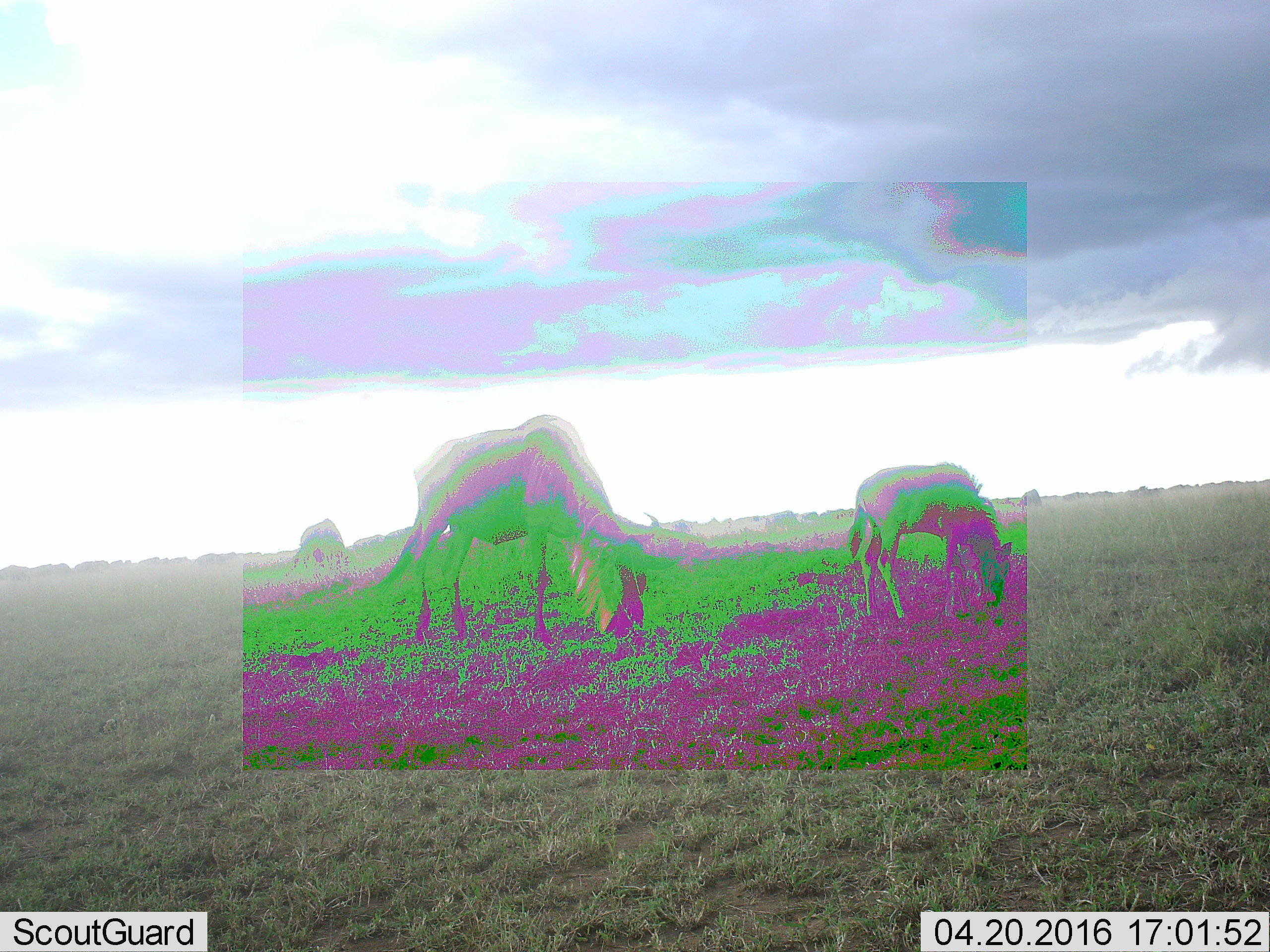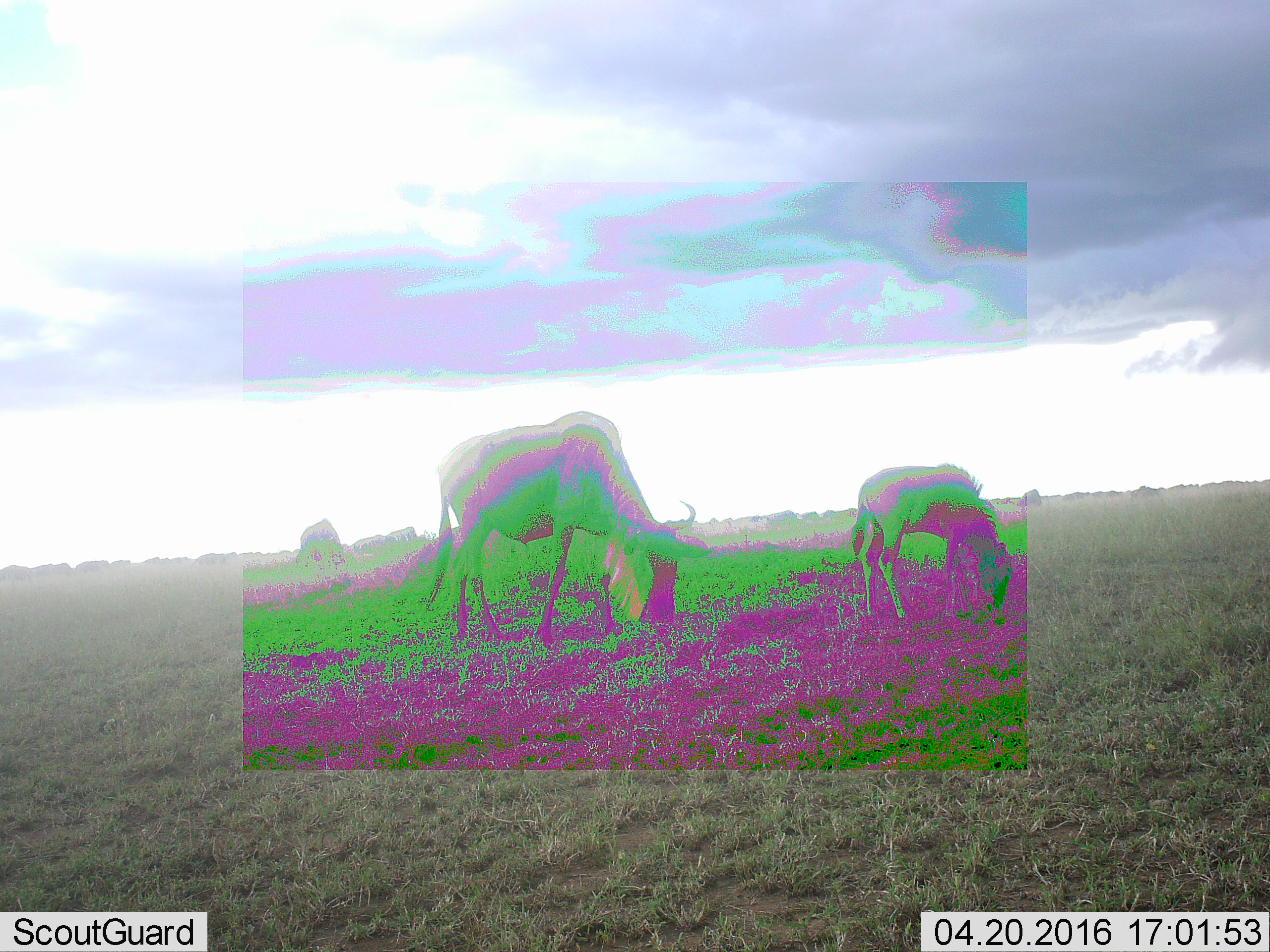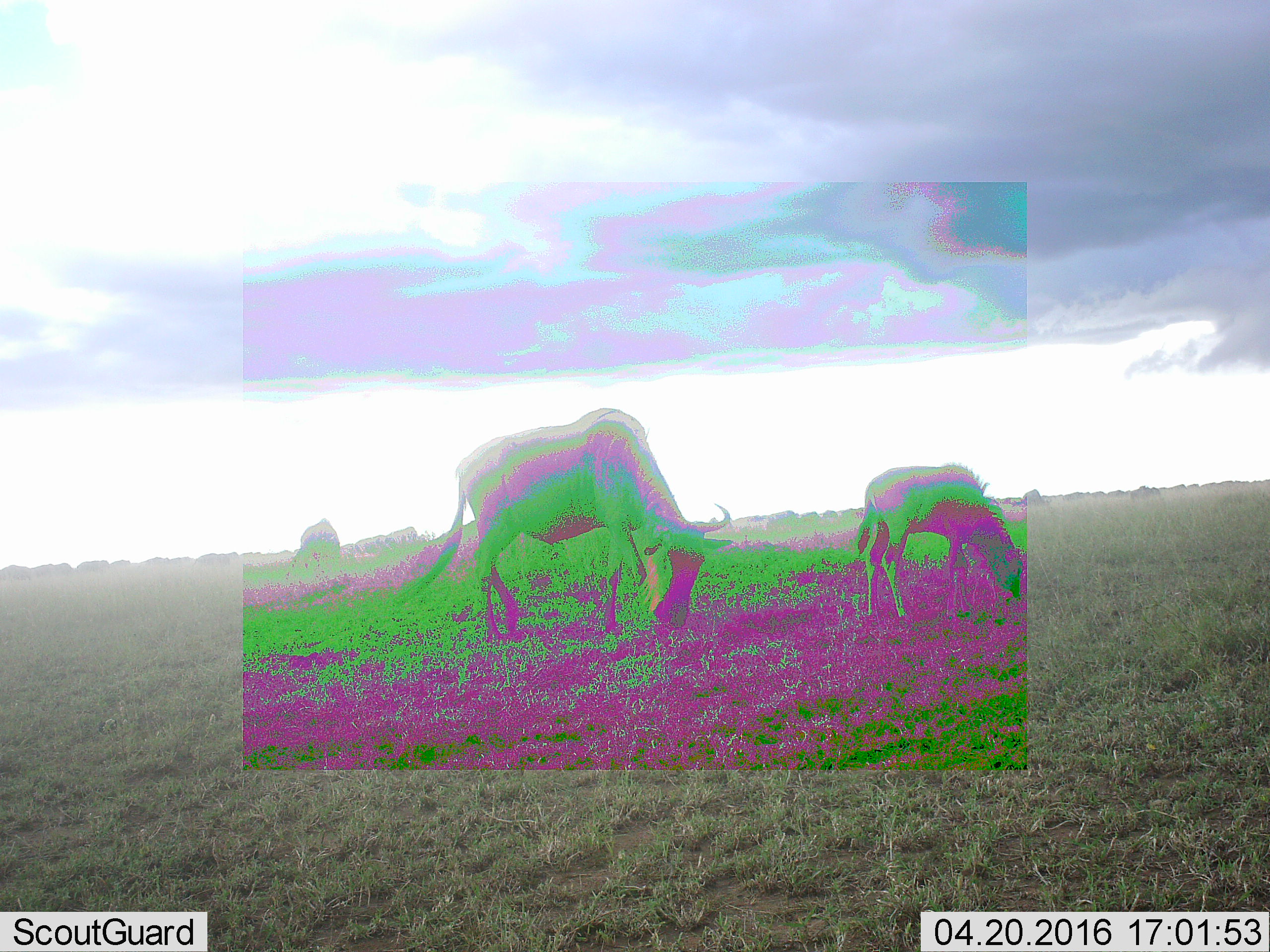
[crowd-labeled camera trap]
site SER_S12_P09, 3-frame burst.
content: unidentified animal